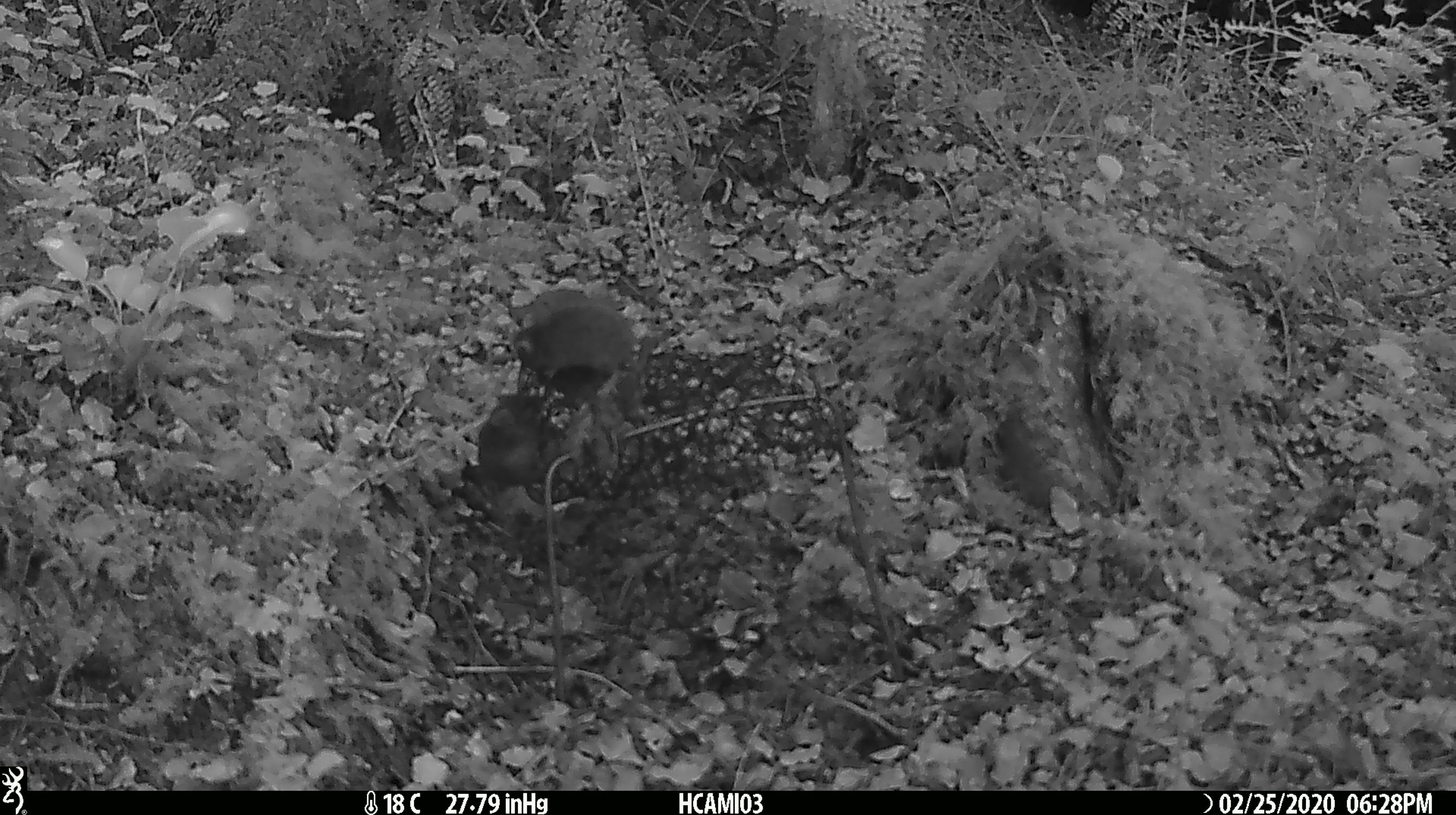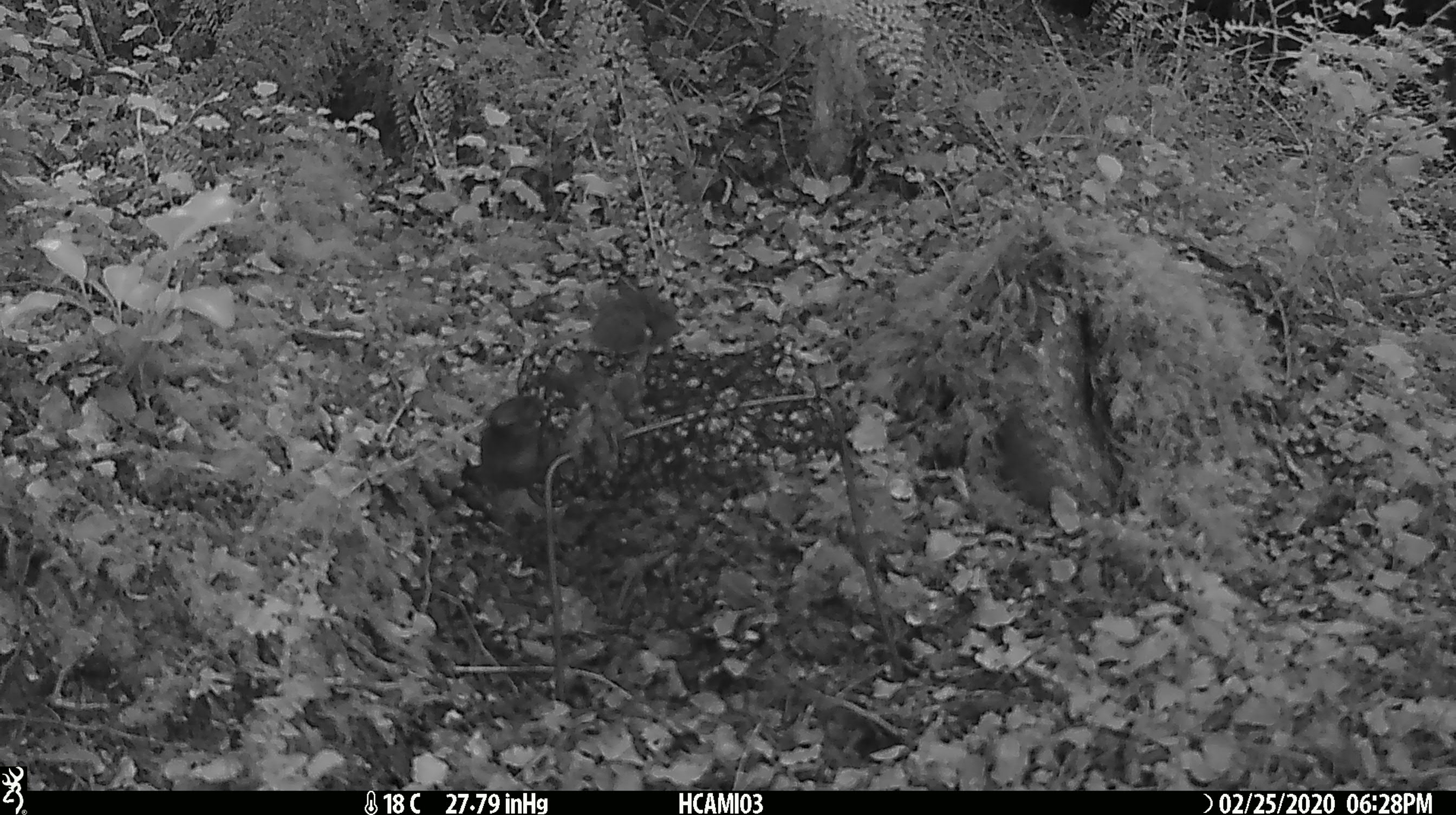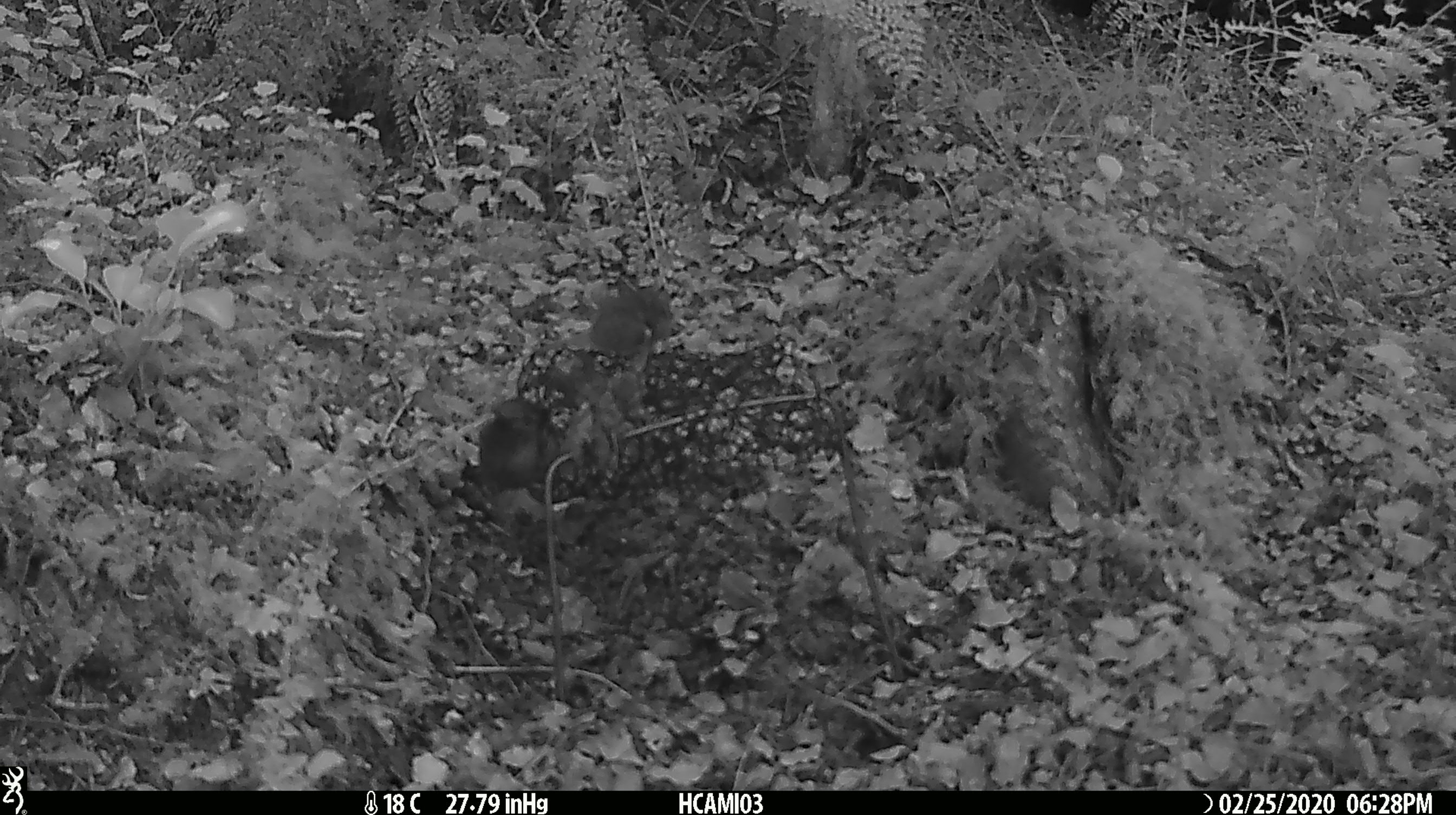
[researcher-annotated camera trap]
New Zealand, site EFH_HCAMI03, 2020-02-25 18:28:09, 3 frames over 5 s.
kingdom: Animalia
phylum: Chordata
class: Mammalia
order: Rodentia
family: Muridae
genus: Mus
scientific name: Mus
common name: mouse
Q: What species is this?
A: Mouse (Mus).